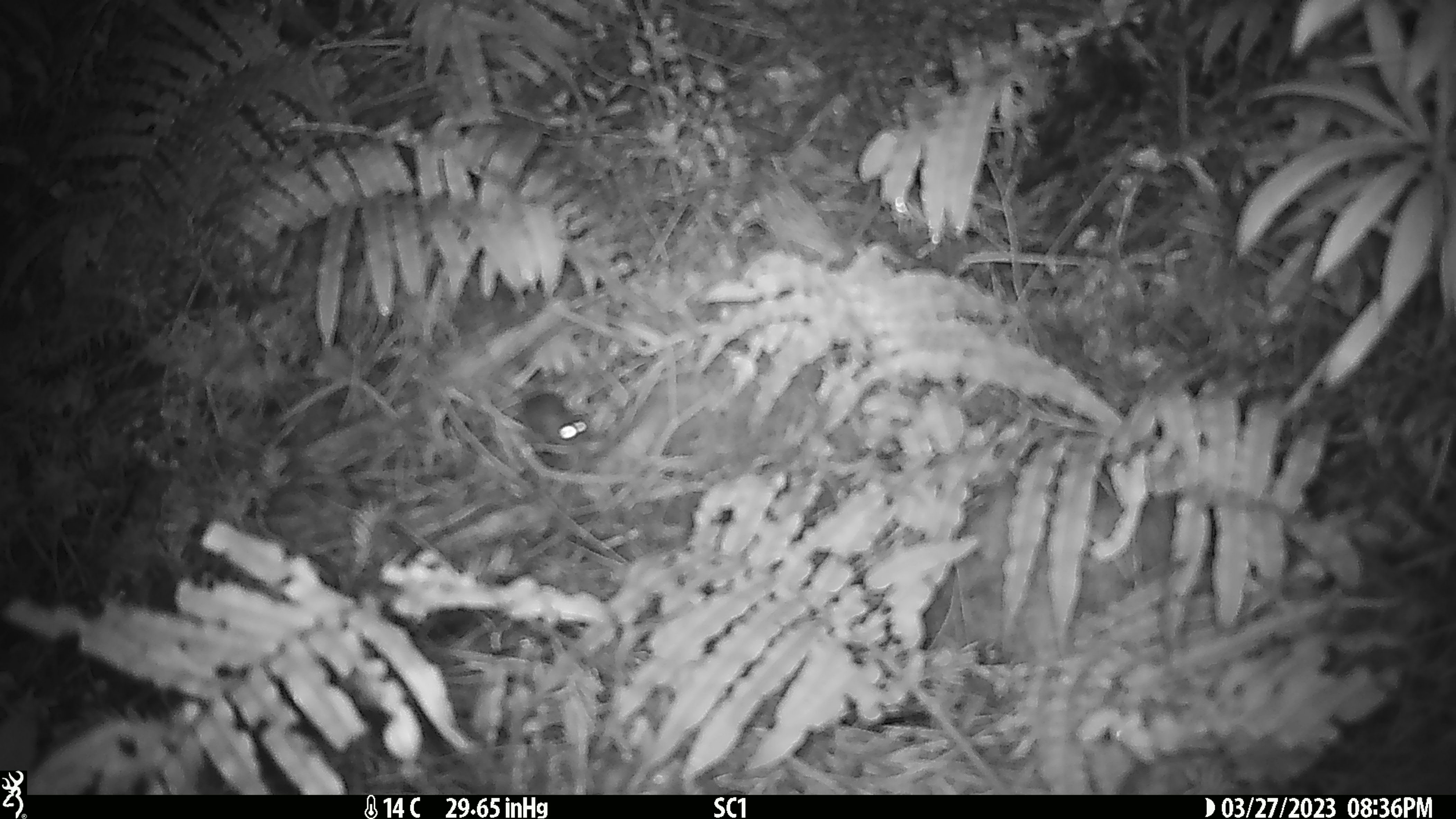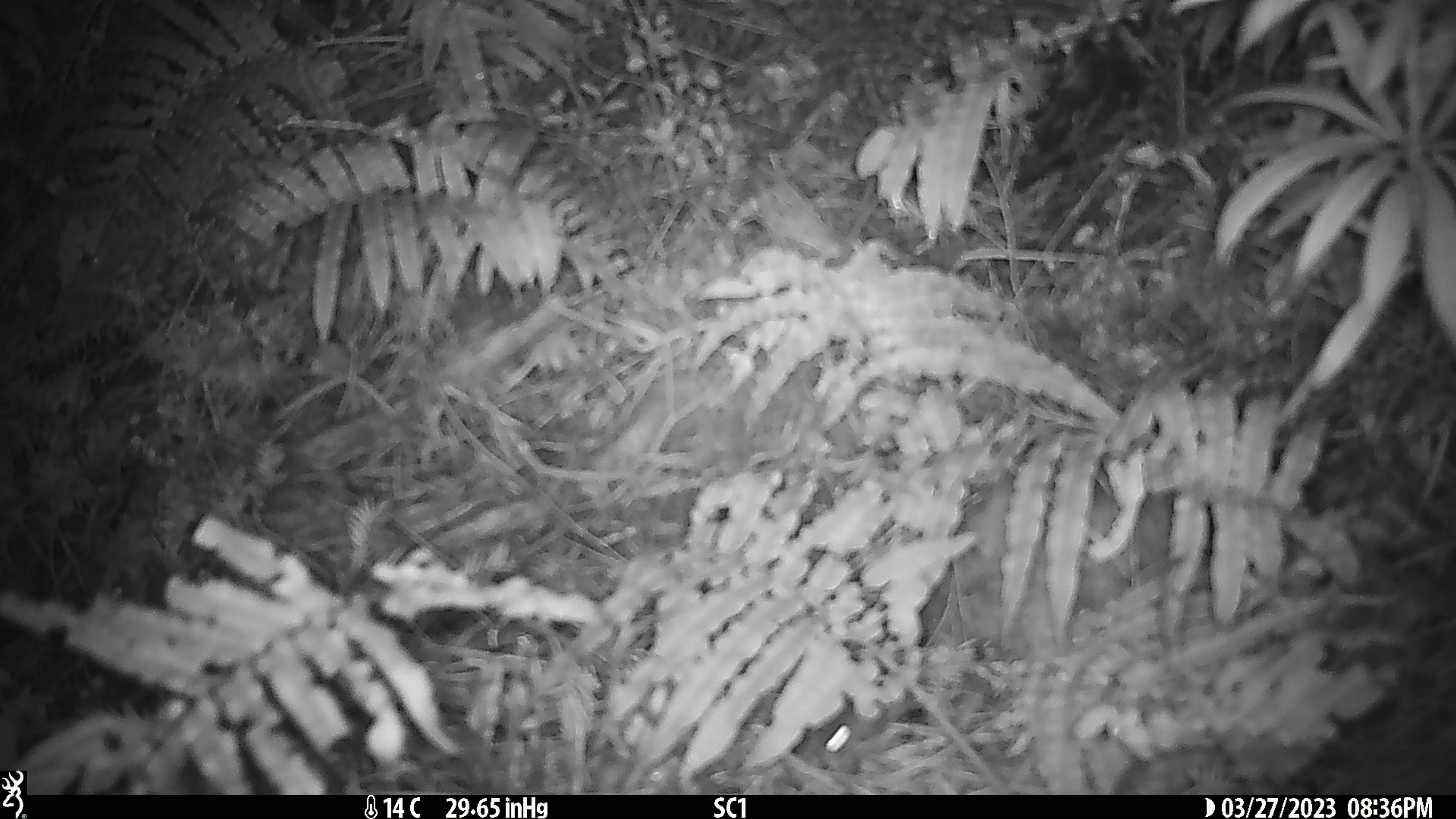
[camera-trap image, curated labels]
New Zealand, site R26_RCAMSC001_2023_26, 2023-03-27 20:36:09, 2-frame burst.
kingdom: Animalia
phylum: Chordata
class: Mammalia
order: Rodentia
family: Muridae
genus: Mus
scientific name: Mus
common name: mouse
Mouse (Mus).